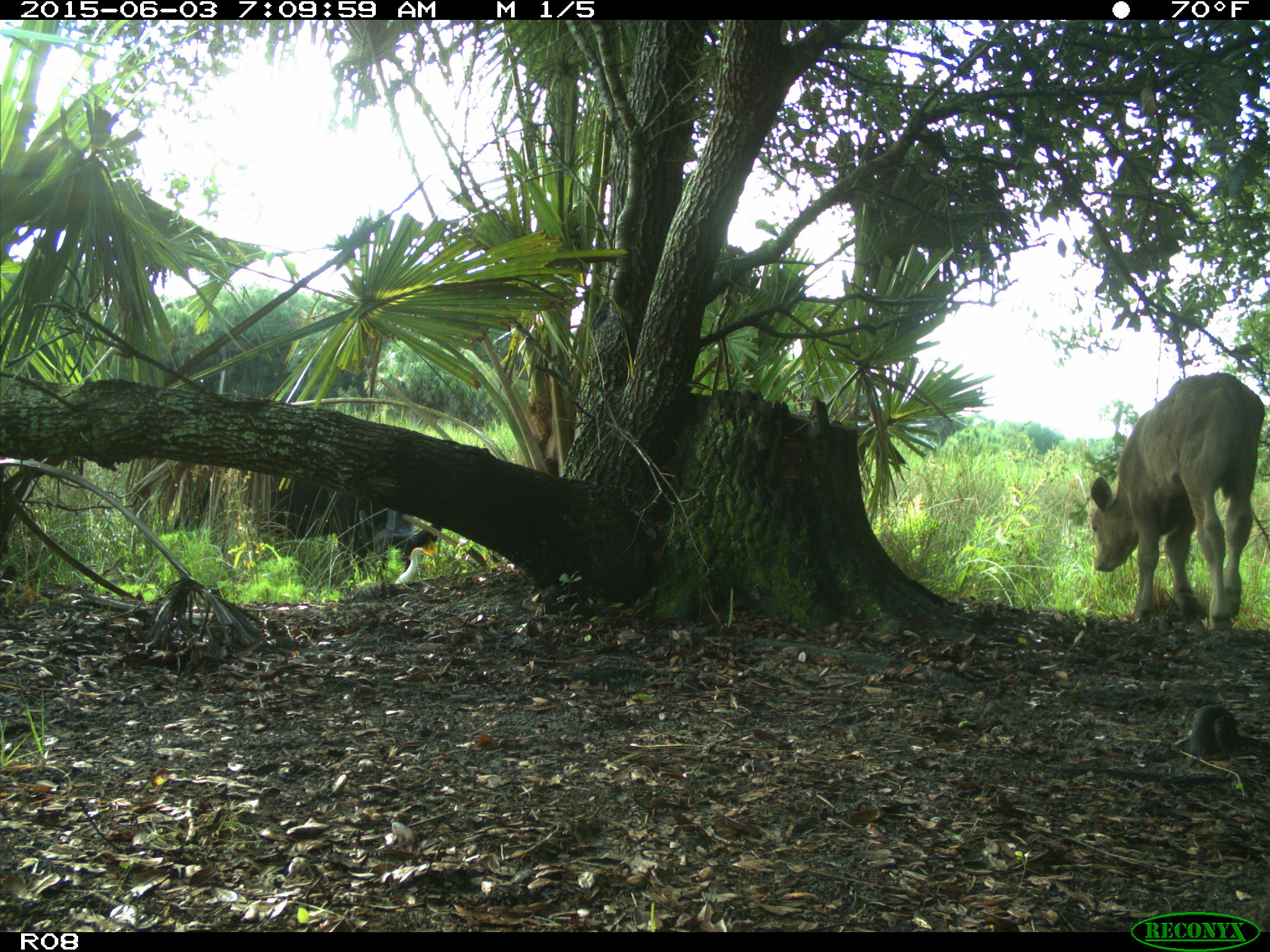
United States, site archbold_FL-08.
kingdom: Animalia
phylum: Chordata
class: Mammalia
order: Artiodactyla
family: Bovidae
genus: Bos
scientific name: Bos taurus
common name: domestic cow